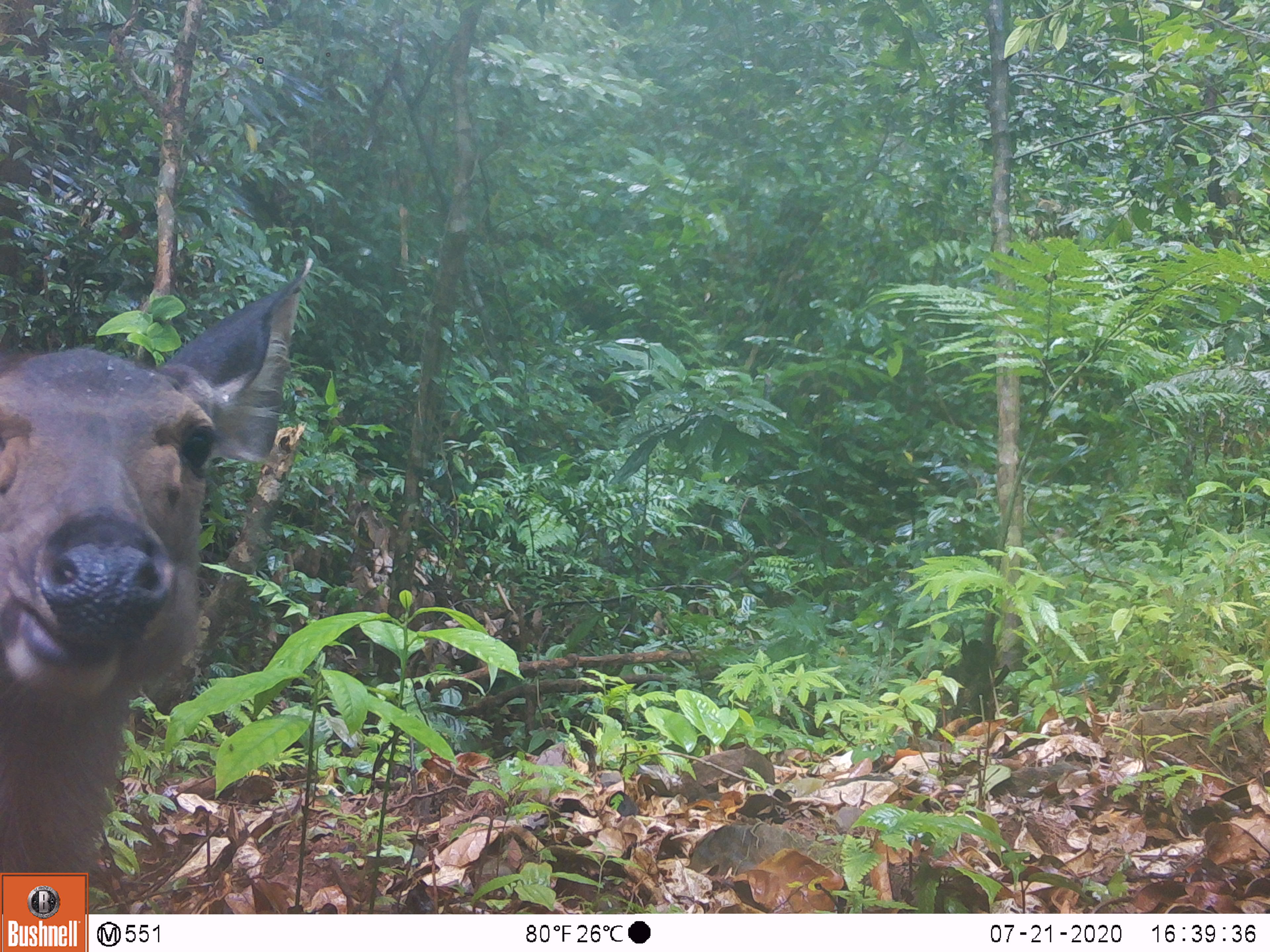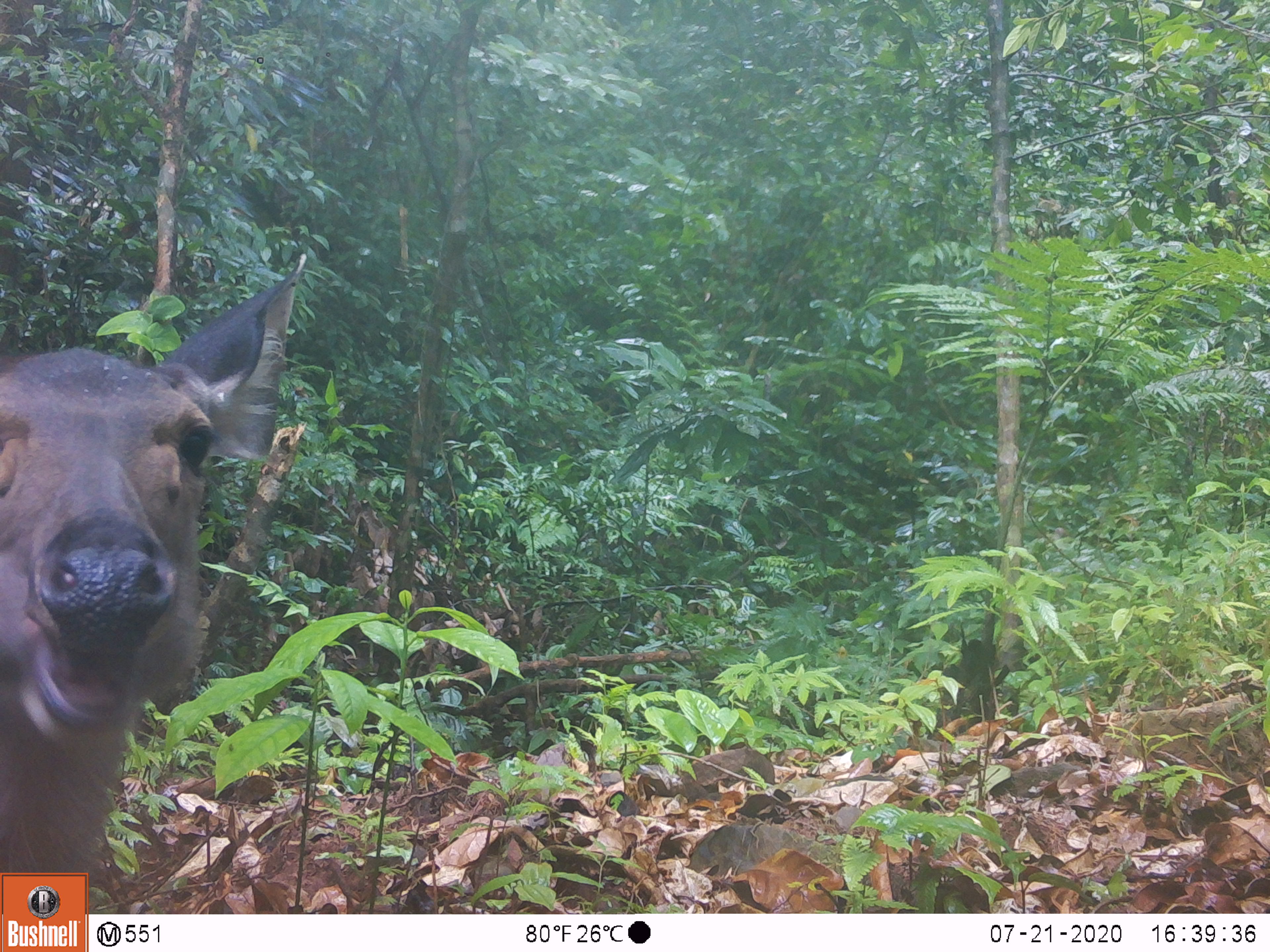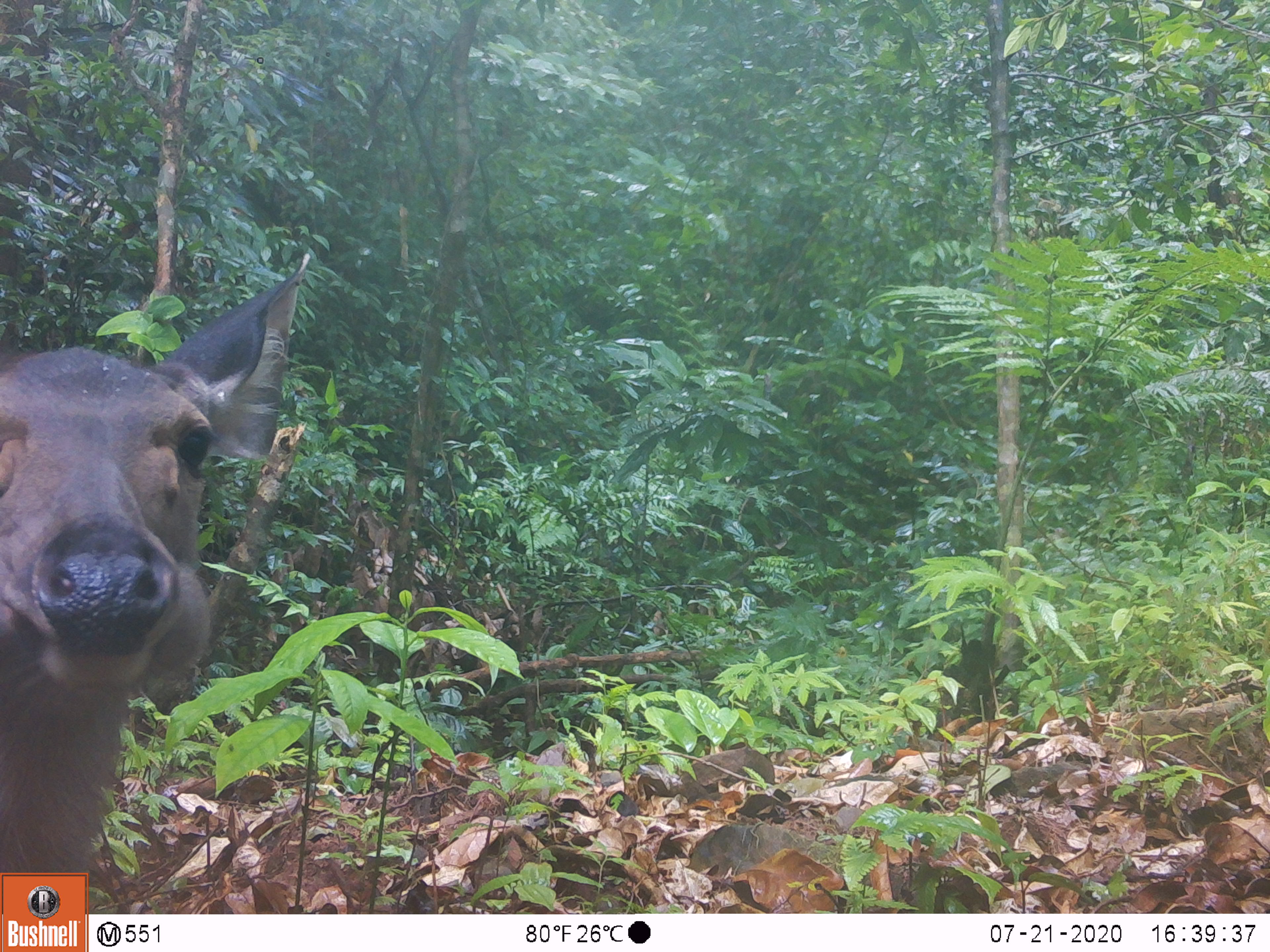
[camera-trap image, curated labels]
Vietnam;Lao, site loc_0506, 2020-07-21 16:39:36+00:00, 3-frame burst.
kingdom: Animalia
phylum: Chordata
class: Mammalia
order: Artiodactyla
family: Cervidae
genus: Rusa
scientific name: Rusa unicolor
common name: sambar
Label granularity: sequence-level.